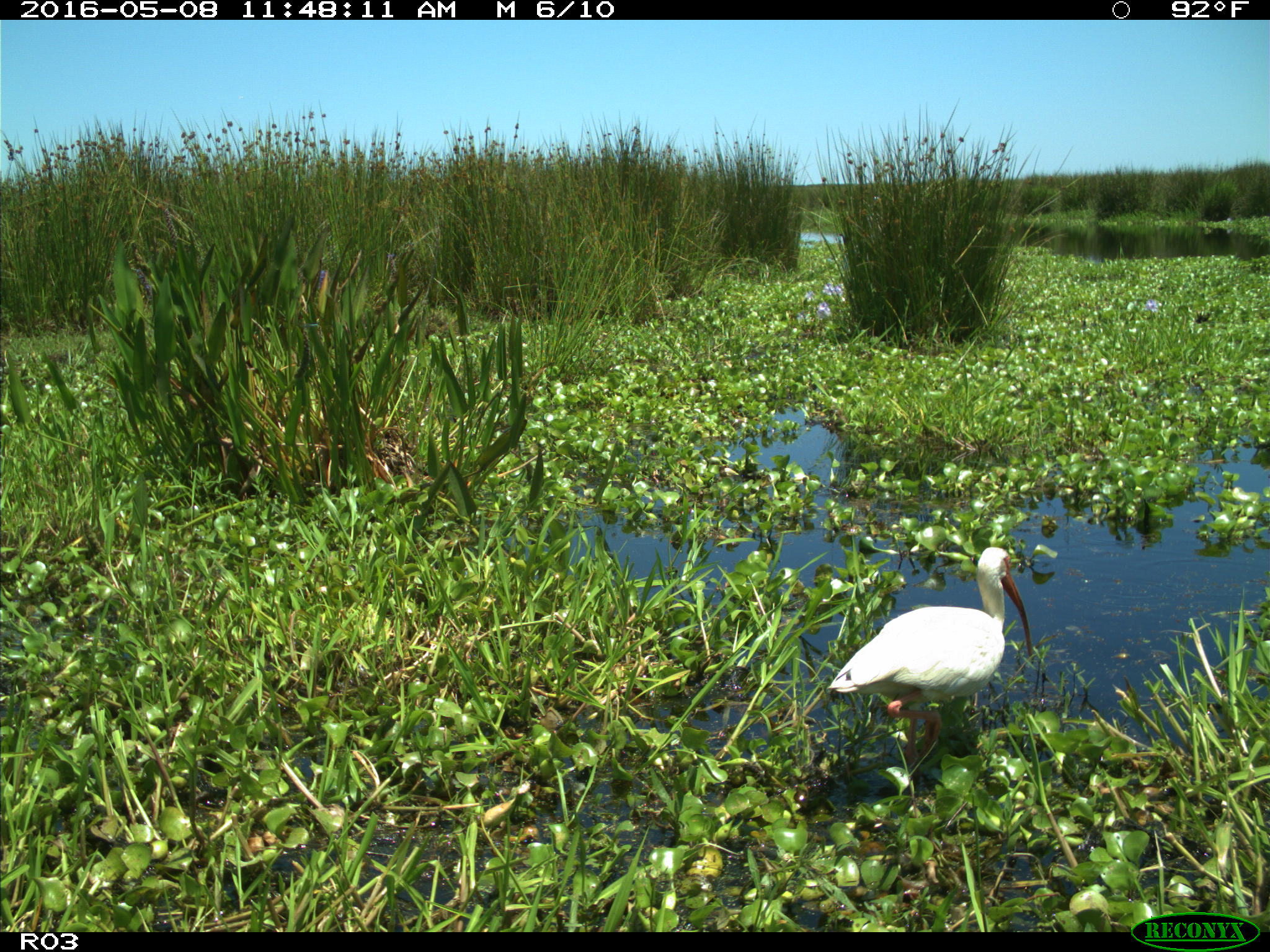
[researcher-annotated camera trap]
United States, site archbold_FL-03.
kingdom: Animalia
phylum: Chordata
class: Aves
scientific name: Aves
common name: birds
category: unidentified bird